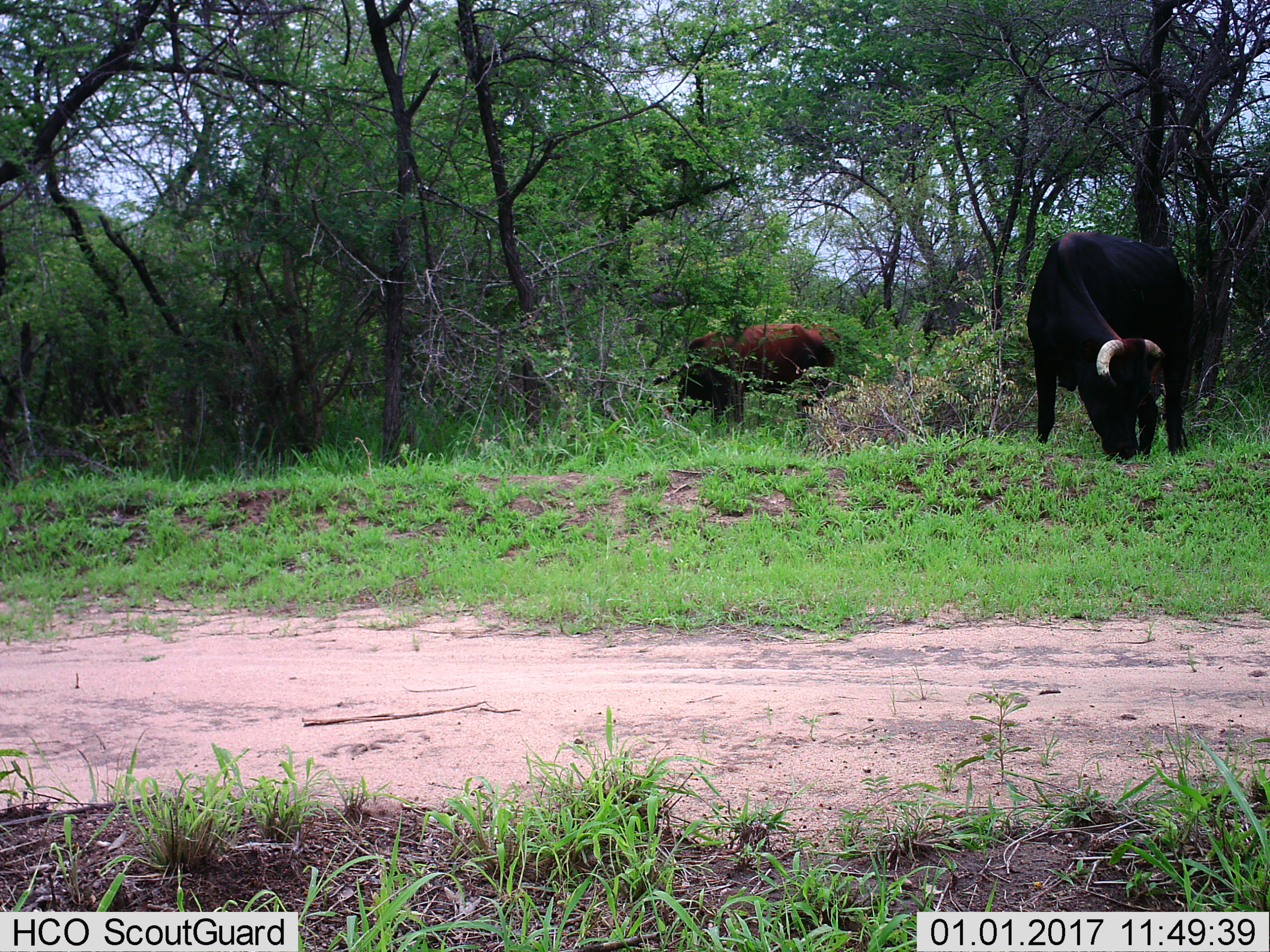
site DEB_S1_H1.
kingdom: Animalia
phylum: Chordata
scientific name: Vertebrata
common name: domestic animal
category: domesticanimal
Domesticanimal (domestic animal) (Vertebrata), count 3. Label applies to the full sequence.